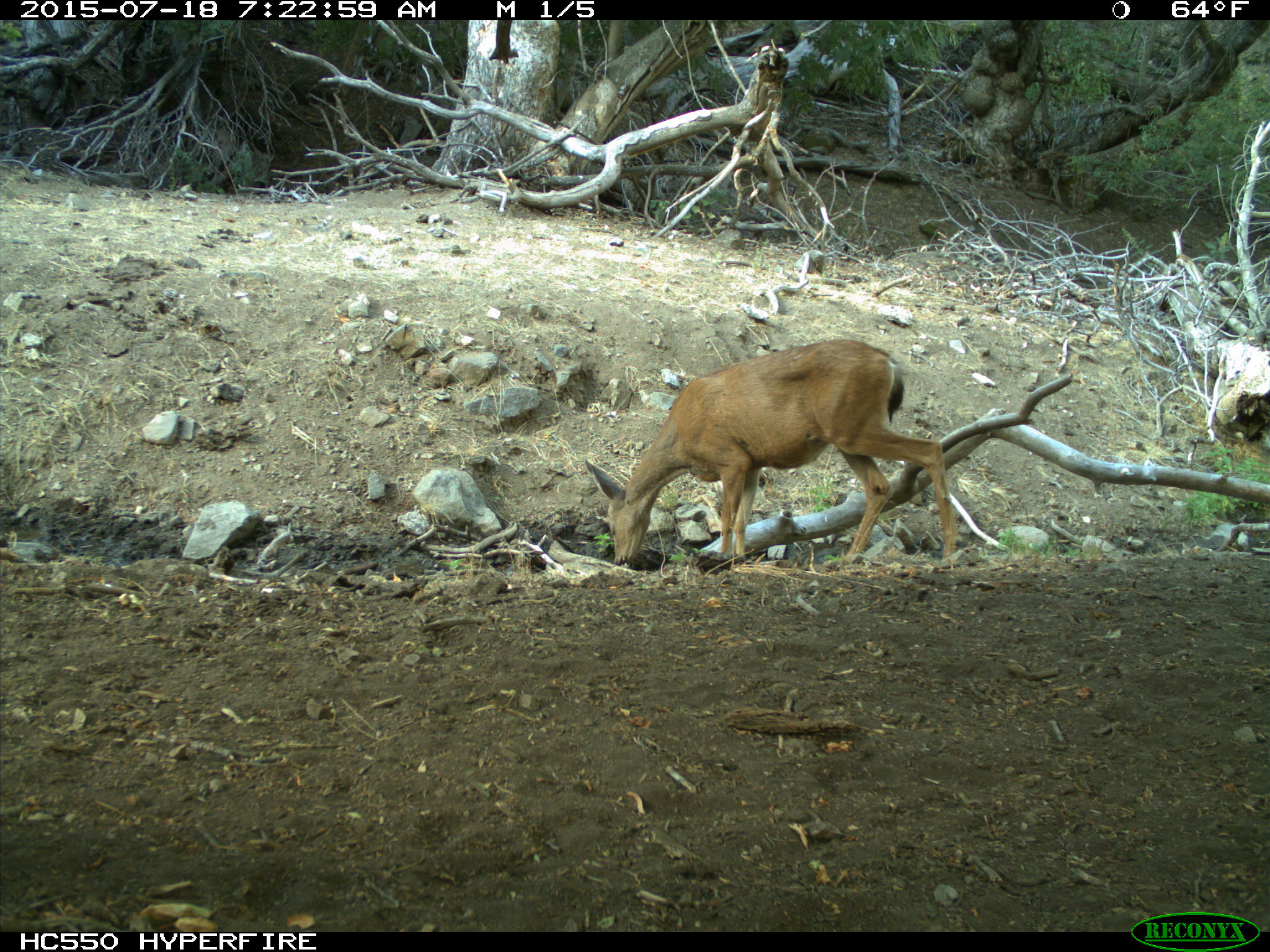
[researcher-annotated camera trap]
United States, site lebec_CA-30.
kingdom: Animalia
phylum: Chordata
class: Mammalia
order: Artiodactyla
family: Cervidae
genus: Odocoileus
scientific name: Odocoileus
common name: deer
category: unidentified deer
Unidentified deer (deer) (Odocoileus).